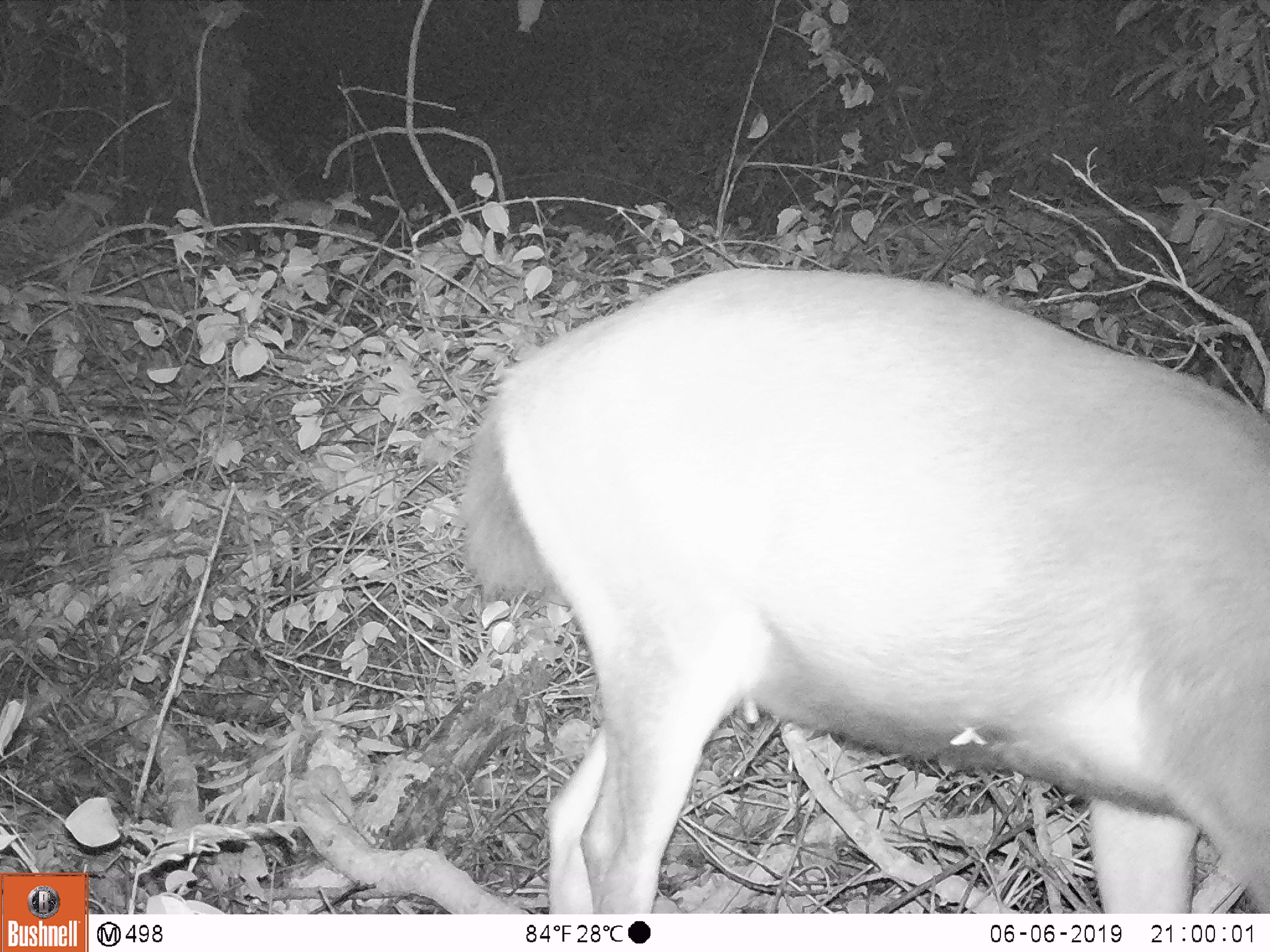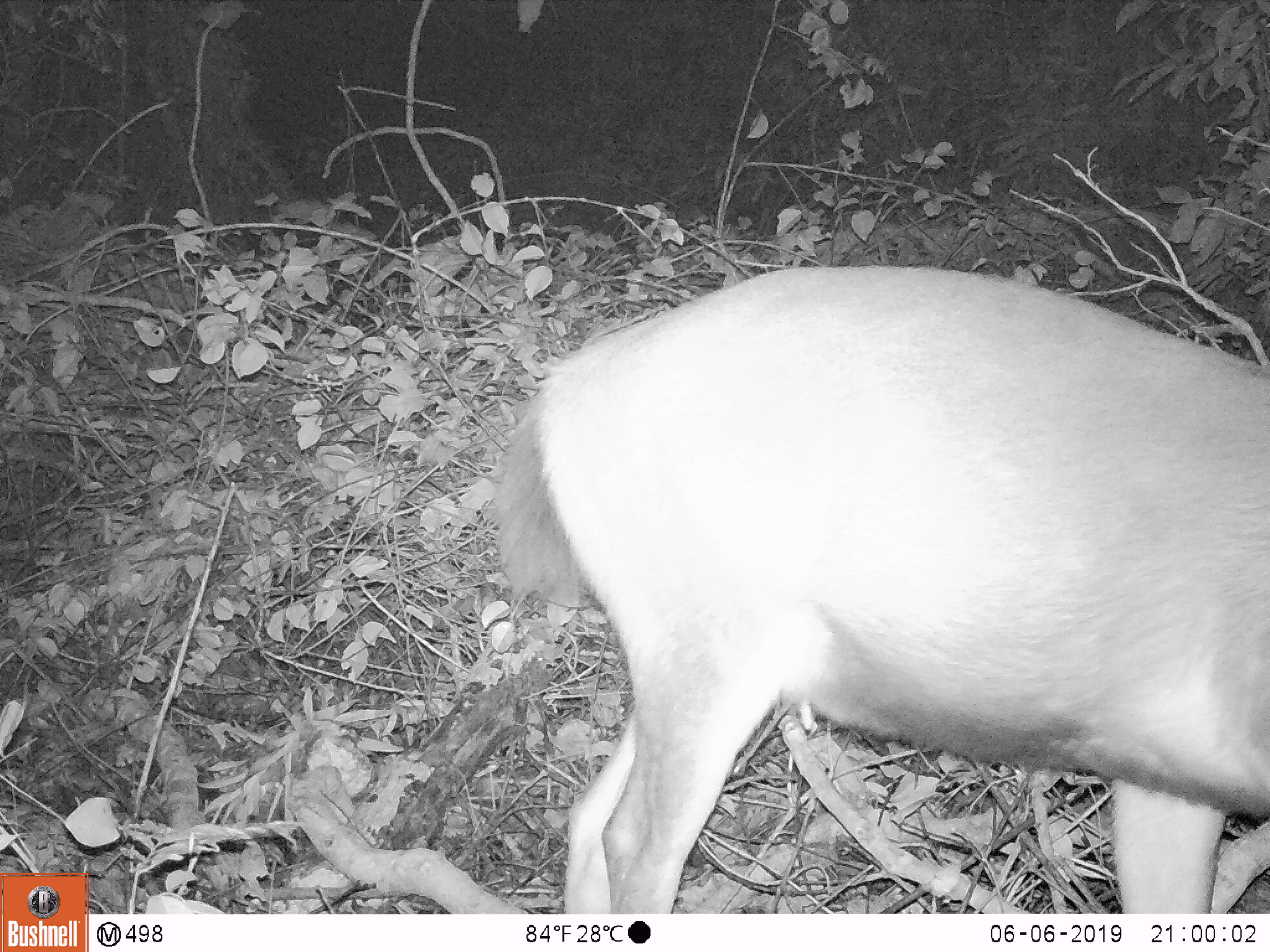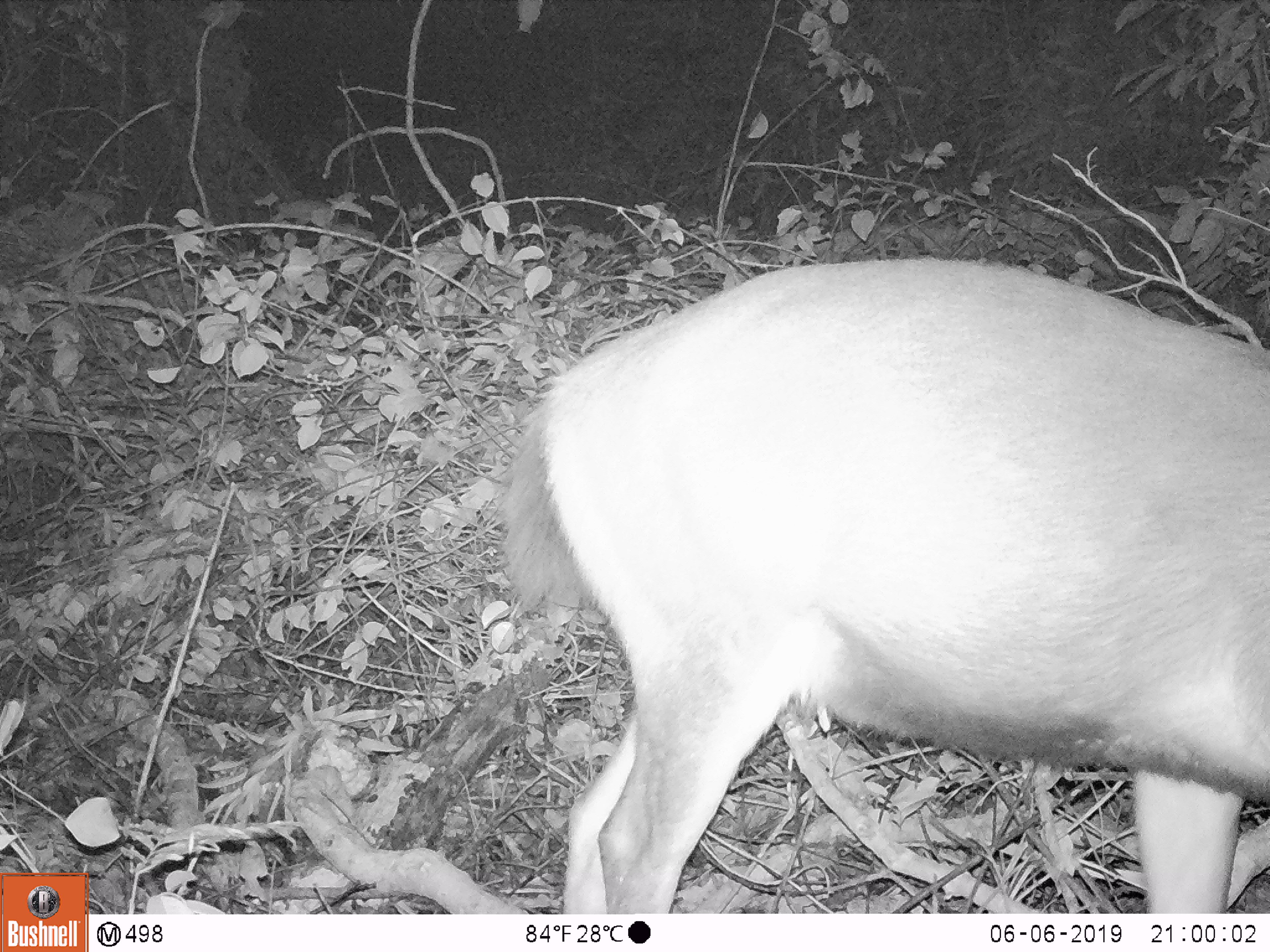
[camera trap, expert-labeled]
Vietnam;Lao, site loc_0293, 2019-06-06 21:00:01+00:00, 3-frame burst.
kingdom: Animalia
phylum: Chordata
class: Mammalia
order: Artiodactyla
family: Cervidae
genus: Rusa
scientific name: Rusa unicolor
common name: sambar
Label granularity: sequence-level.